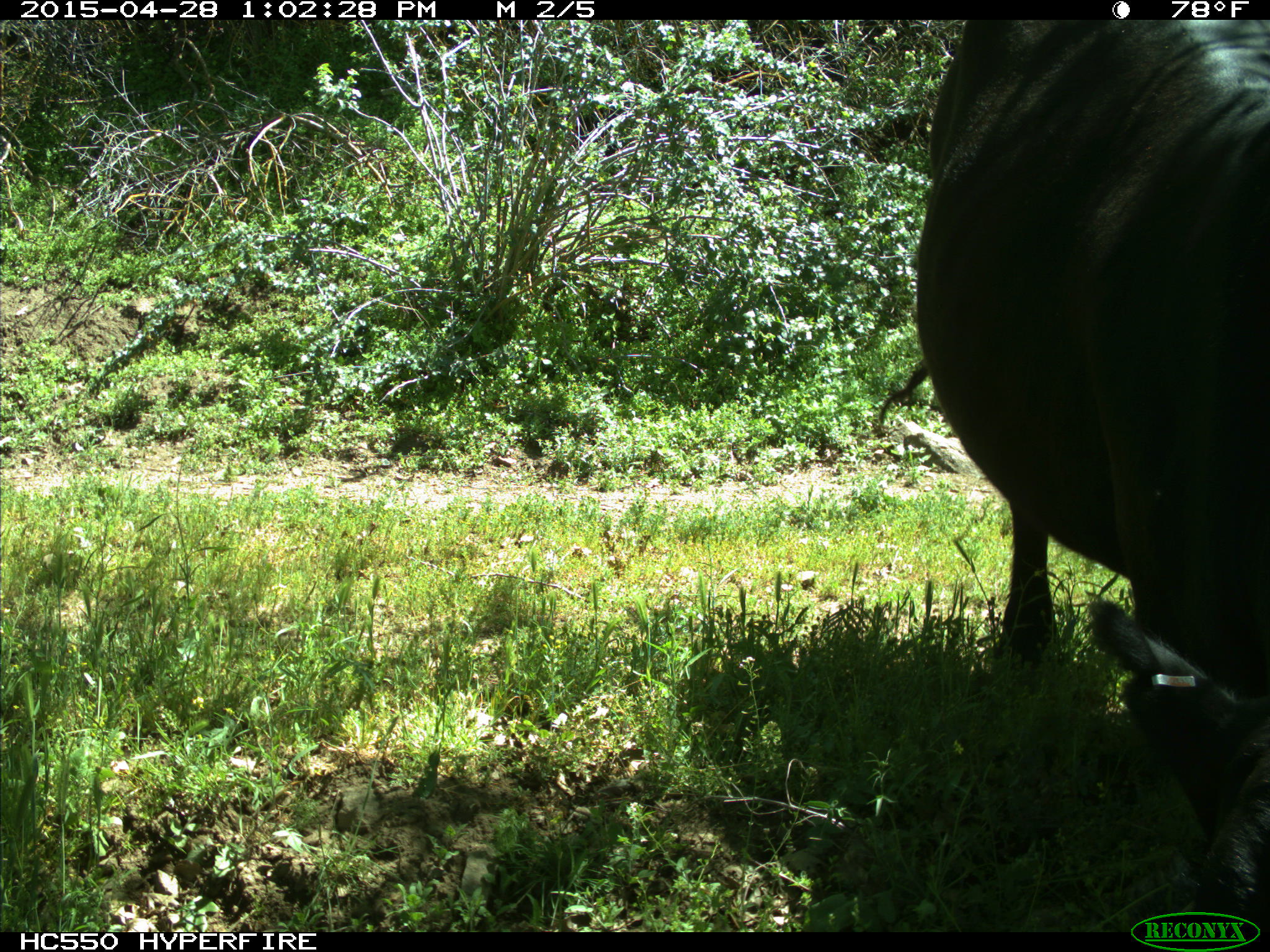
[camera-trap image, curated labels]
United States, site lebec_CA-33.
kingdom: Animalia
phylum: Chordata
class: Mammalia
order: Artiodactyla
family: Bovidae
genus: Bos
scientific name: Bos taurus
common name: domestic cow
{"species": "Bos taurus (domestic cow)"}